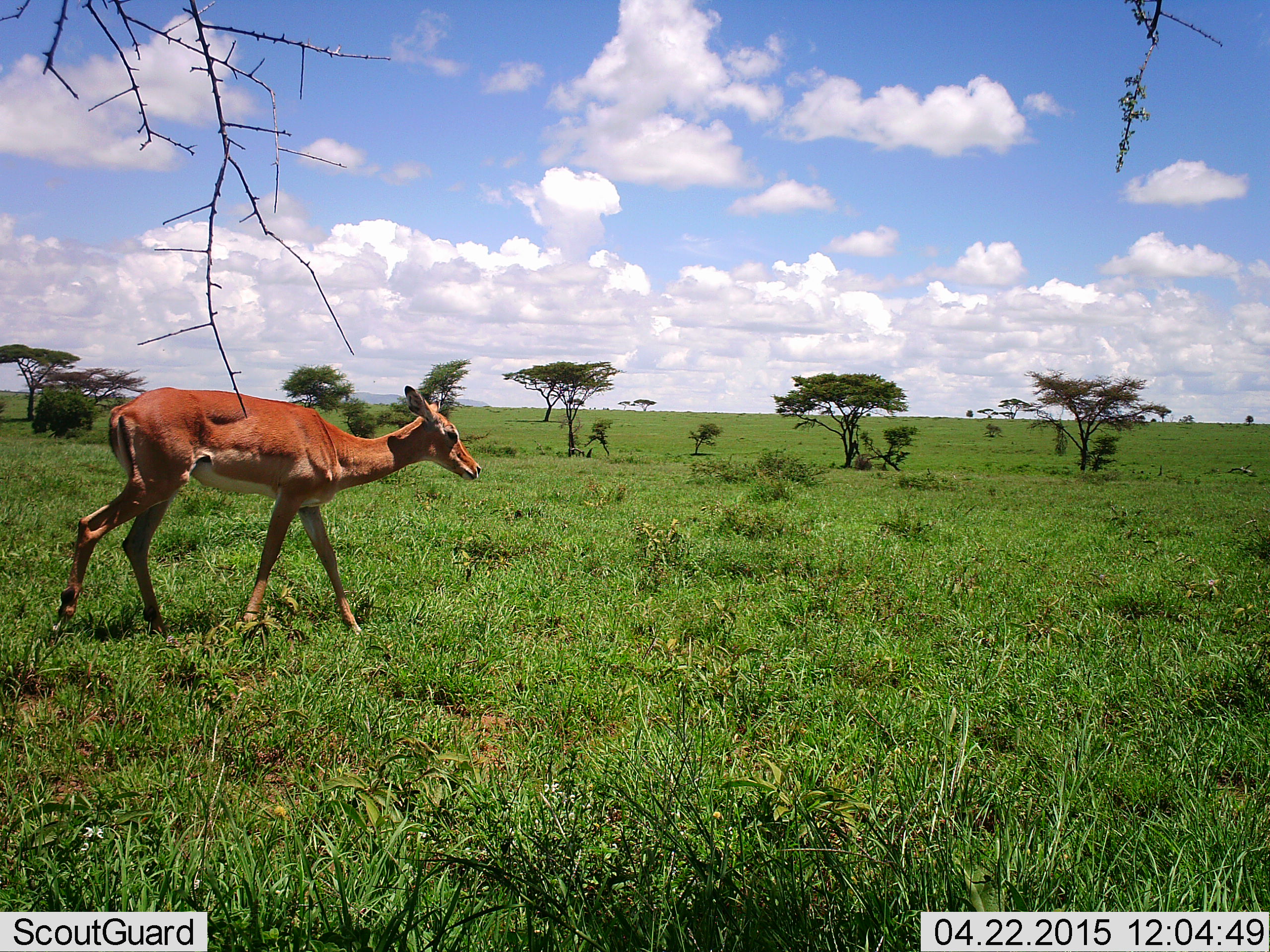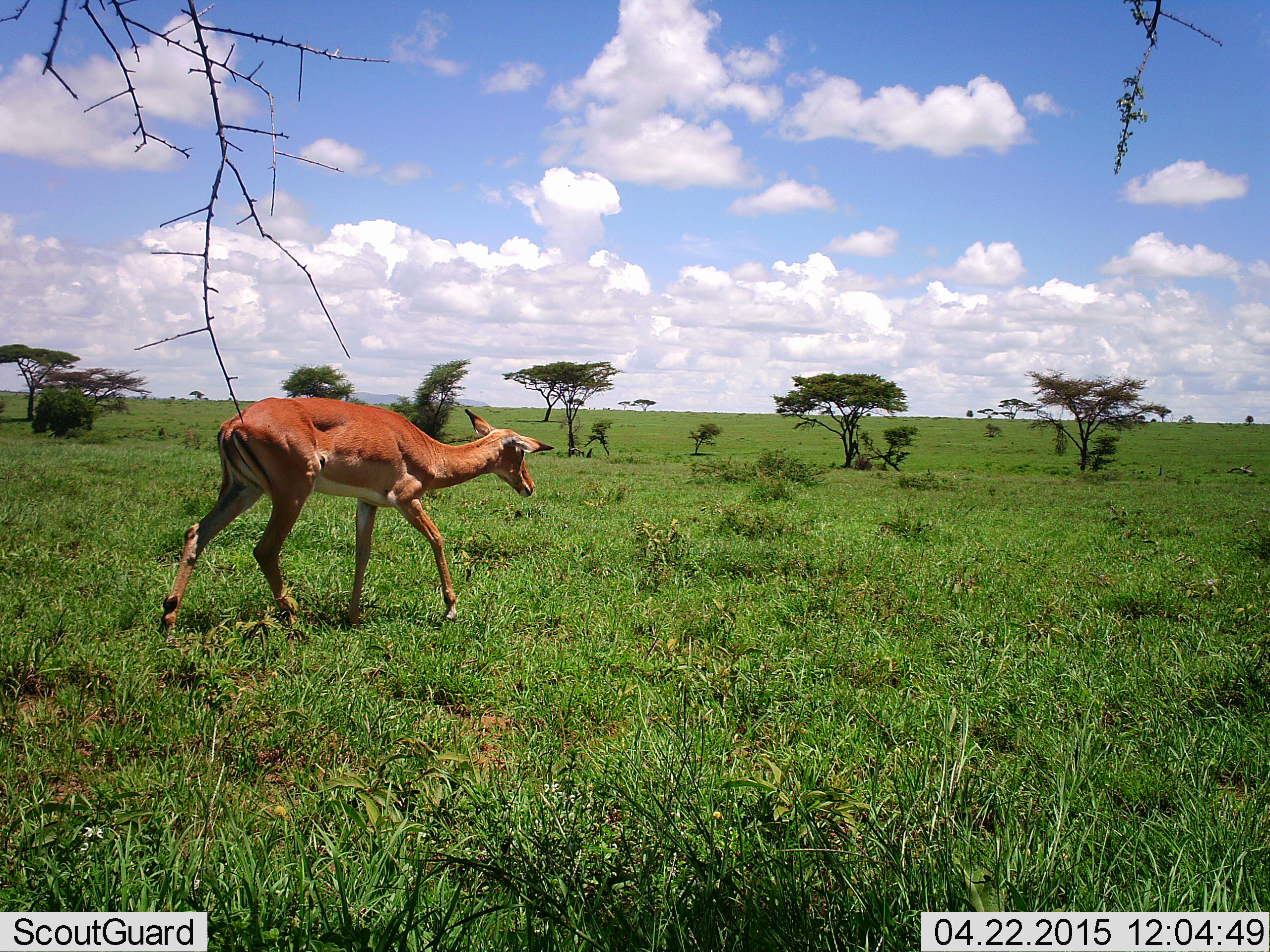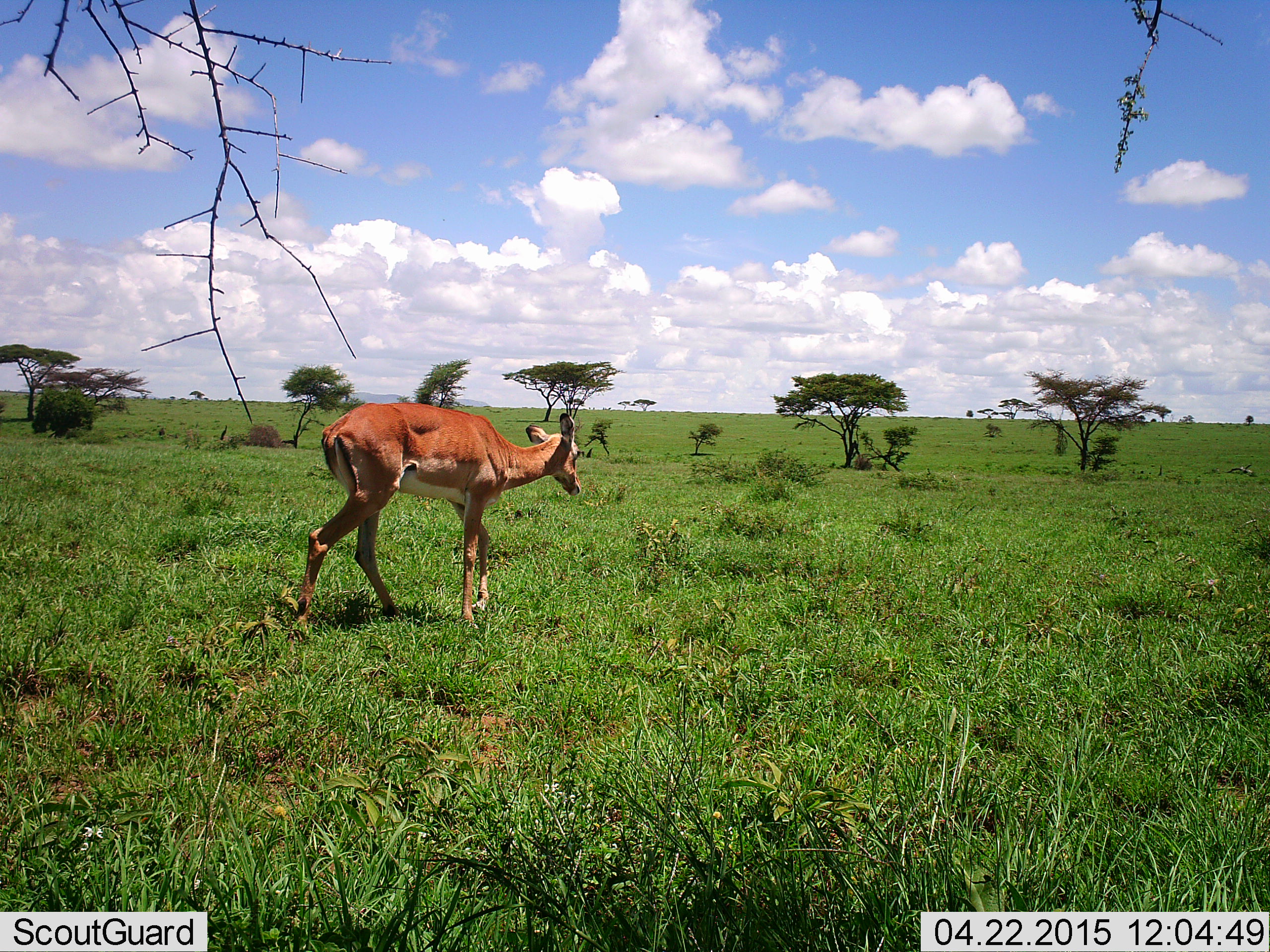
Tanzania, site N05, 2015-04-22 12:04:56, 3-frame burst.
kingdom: Animalia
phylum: Chordata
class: Mammalia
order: Artiodactyla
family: Bovidae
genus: Aepyceros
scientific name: Aepyceros melampus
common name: impala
Impala (Aepyceros melampus), count 1. Behavior (volunteer vote fractions): standing 0%, resting 0%, moving 100%, interacting 0%. Young present (vote fraction): 0%. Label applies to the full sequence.